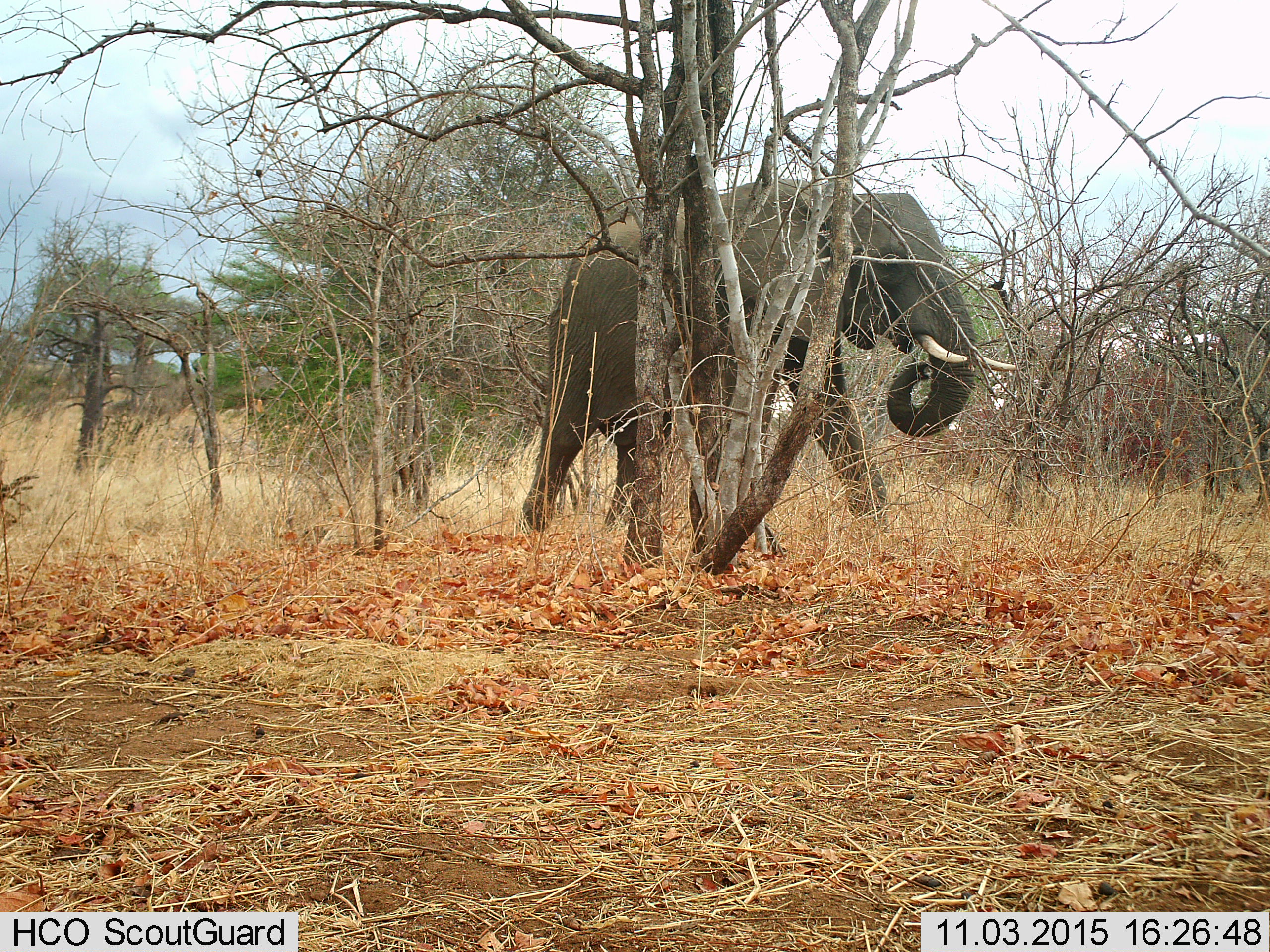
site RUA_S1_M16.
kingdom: Animalia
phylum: Chordata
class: Mammalia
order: Proboscidea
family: Elephantidae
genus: Loxodonta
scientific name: Loxodonta africana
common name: african bush elephant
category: elephant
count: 1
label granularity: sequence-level